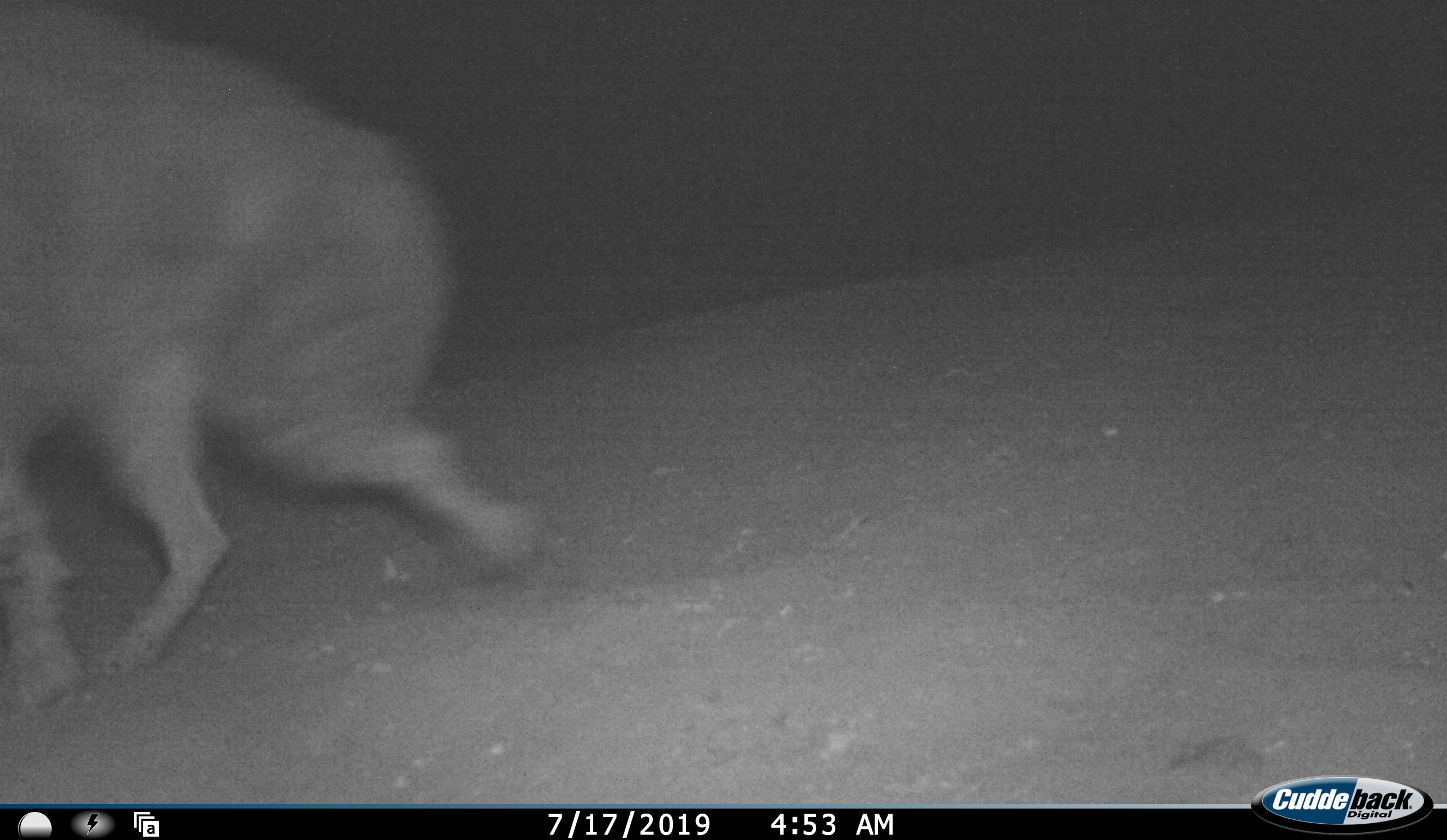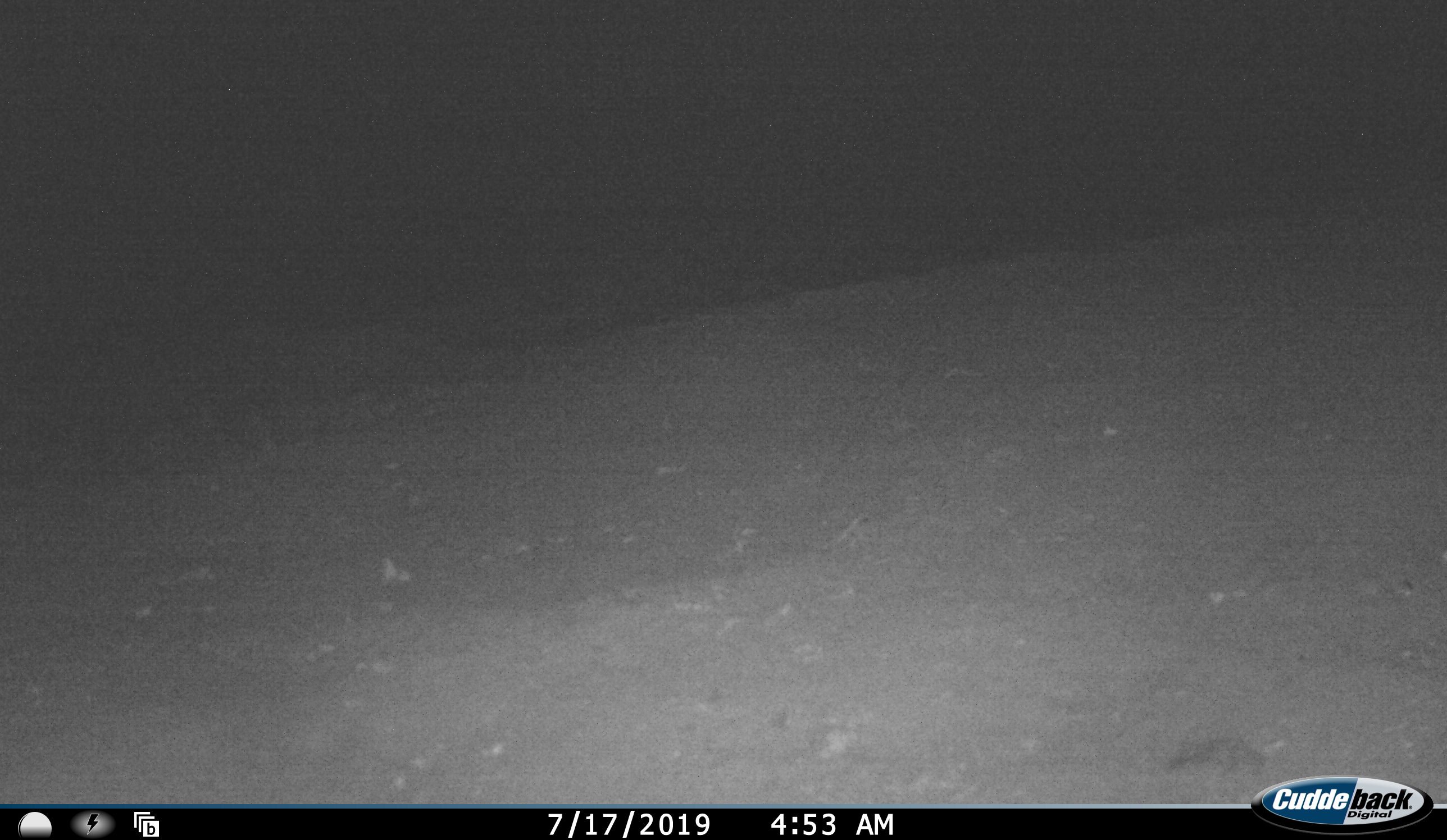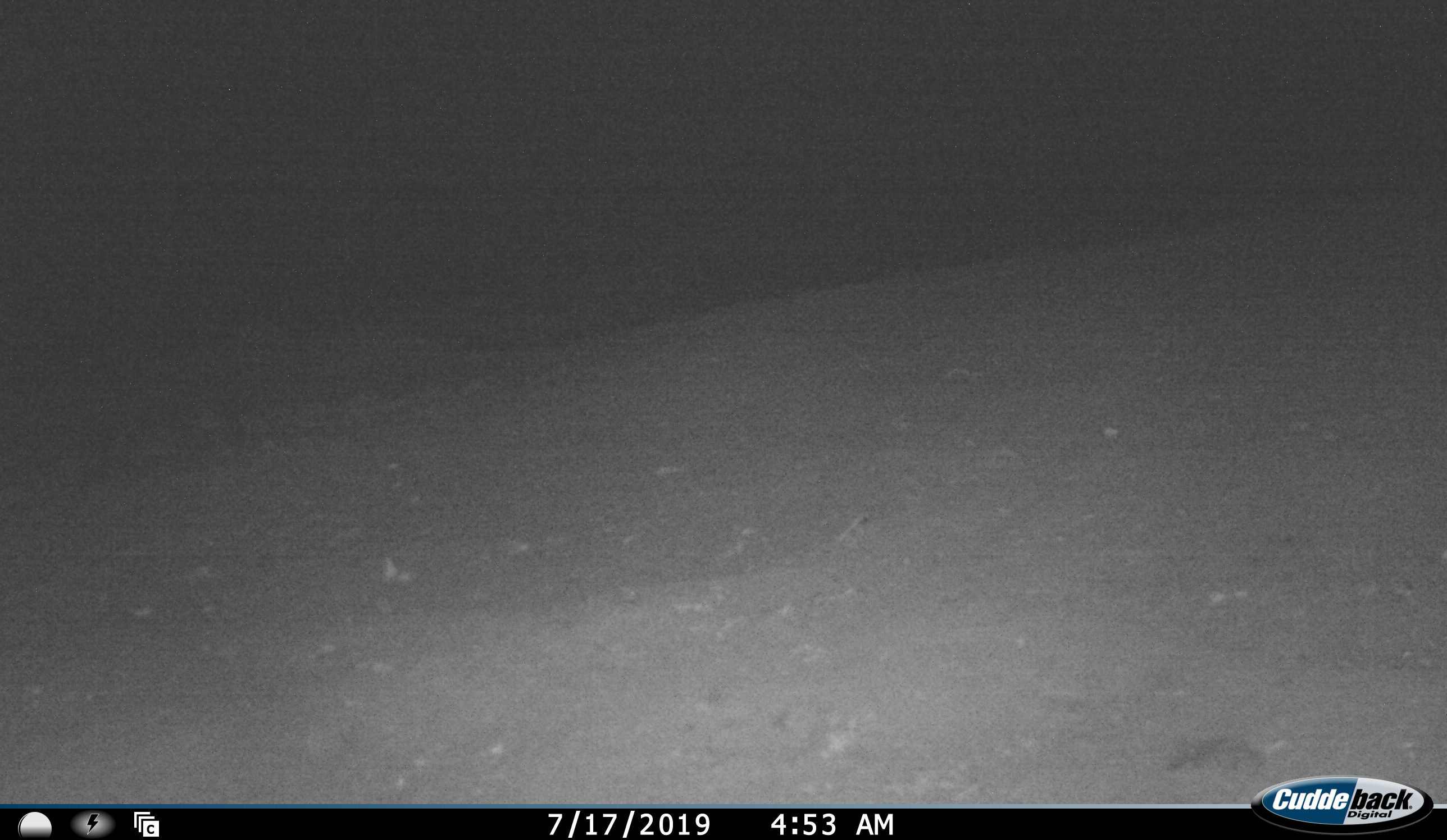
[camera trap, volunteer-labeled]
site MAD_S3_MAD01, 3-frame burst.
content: unidentified animal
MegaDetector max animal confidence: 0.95